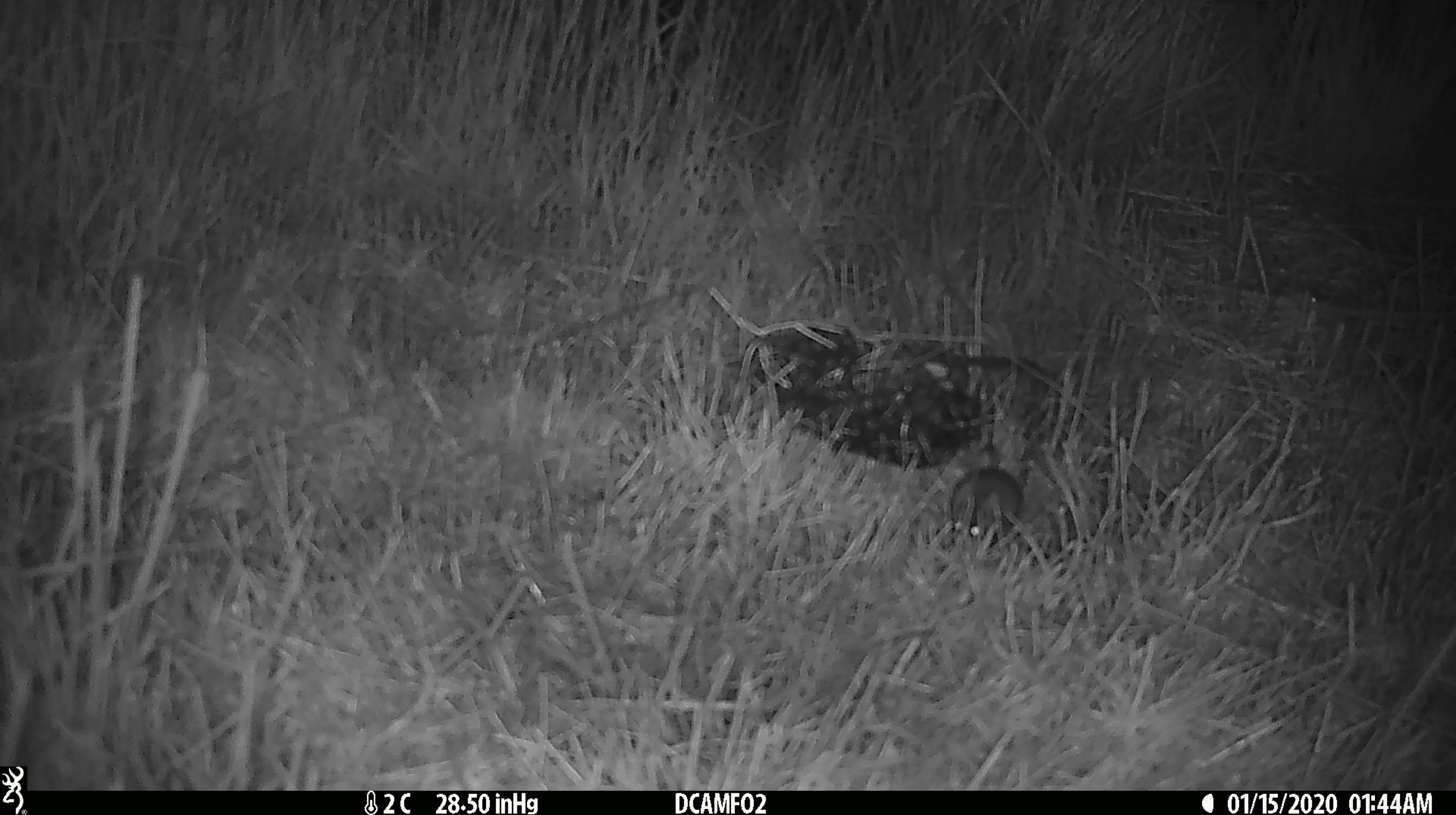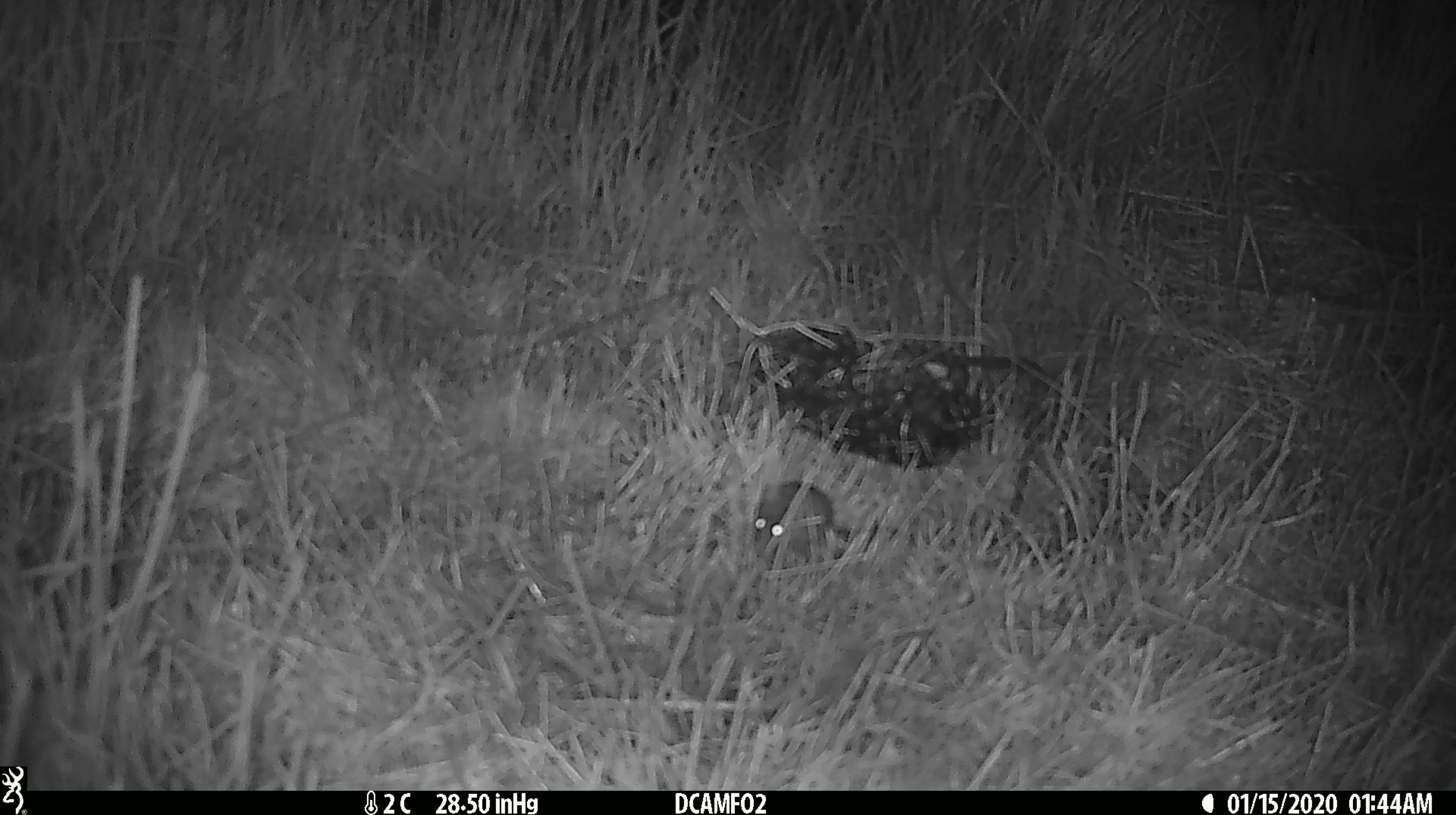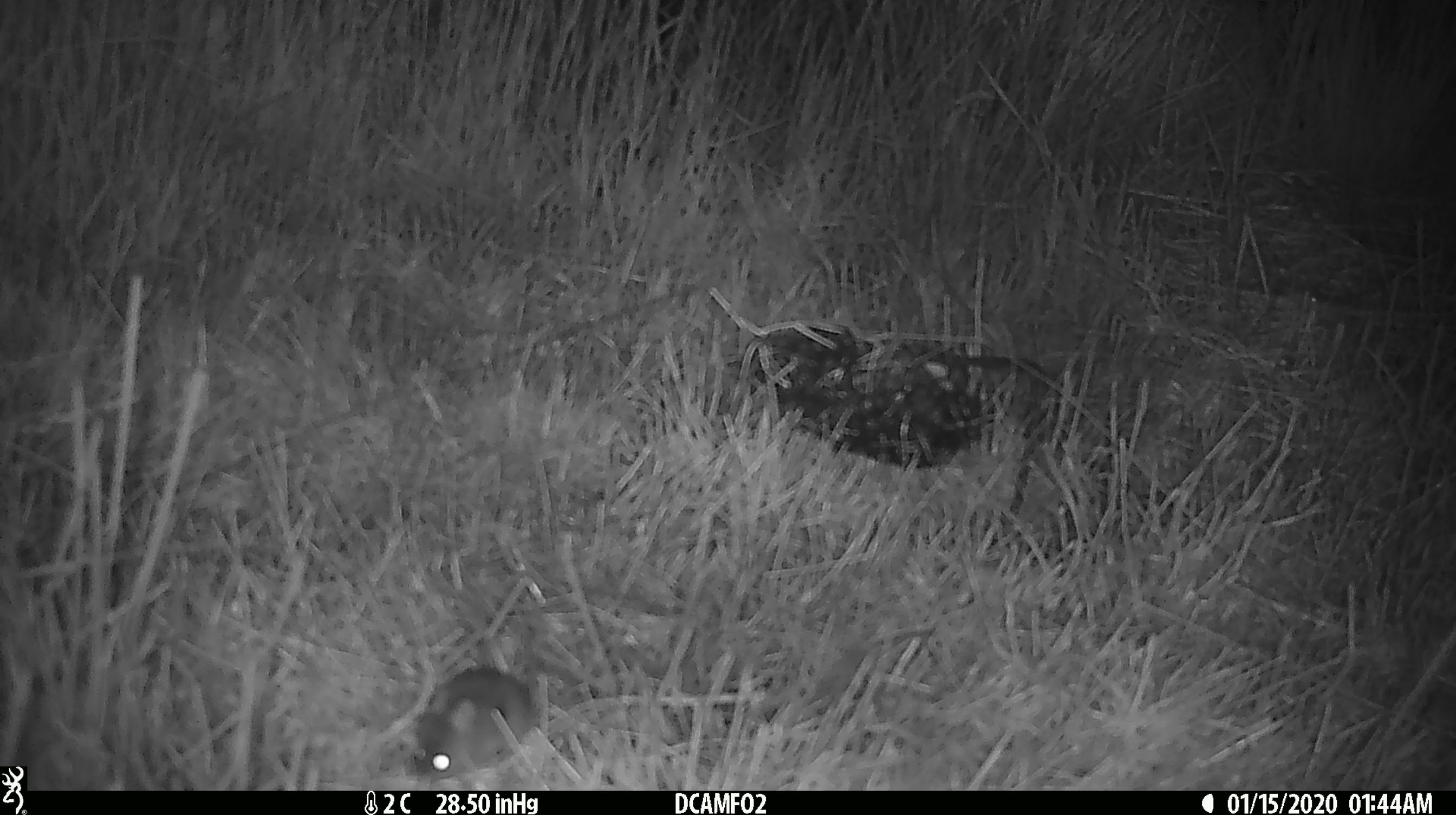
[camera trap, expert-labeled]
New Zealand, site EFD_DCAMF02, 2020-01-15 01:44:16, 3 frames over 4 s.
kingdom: Animalia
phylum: Chordata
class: Mammalia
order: Rodentia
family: Muridae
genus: Mus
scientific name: Mus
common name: mouse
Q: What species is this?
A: Mouse (Mus).